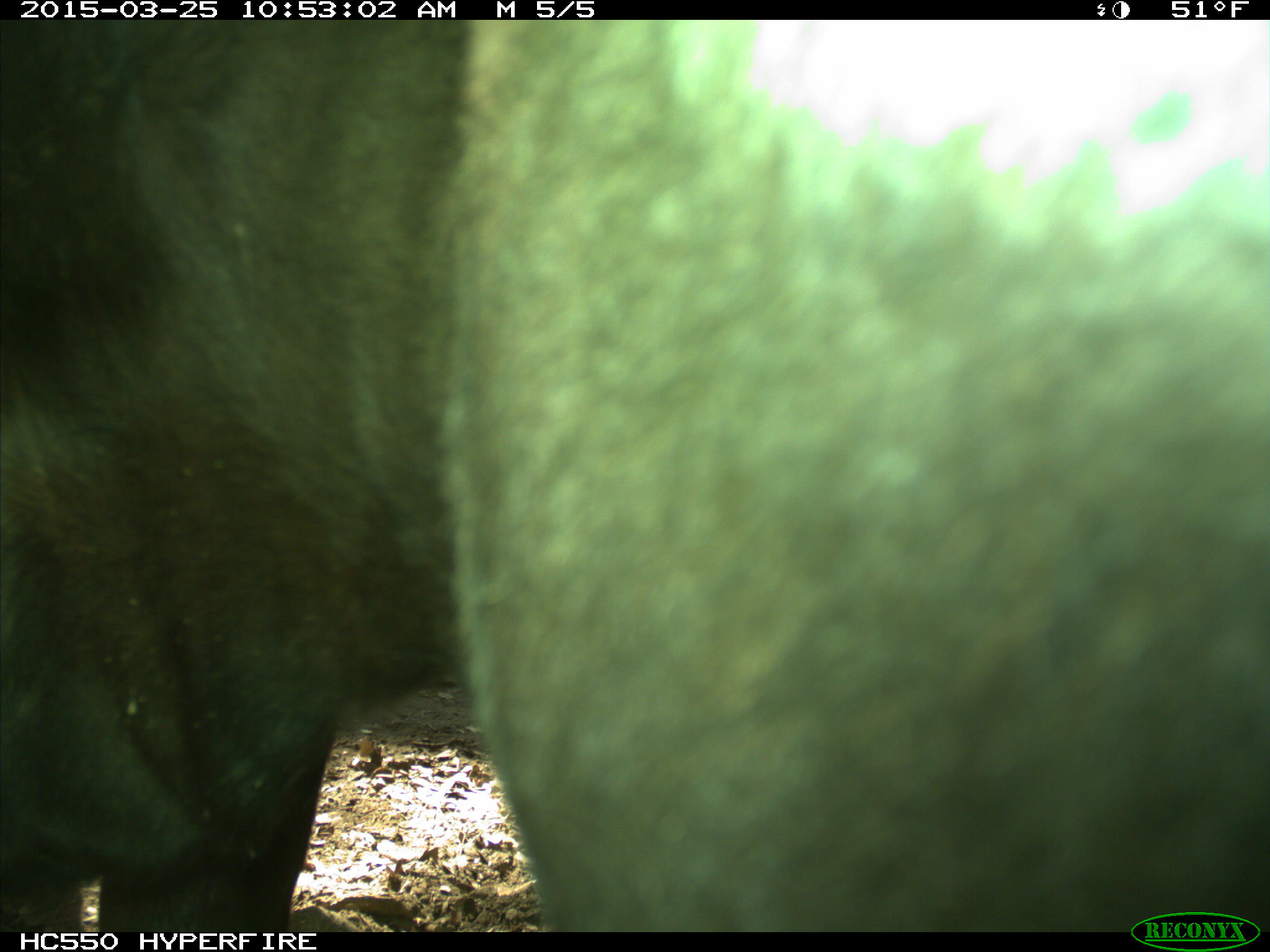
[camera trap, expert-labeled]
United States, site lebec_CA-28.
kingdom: Animalia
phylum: Chordata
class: Mammalia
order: Artiodactyla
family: Bovidae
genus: Bos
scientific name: Bos taurus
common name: domestic cow